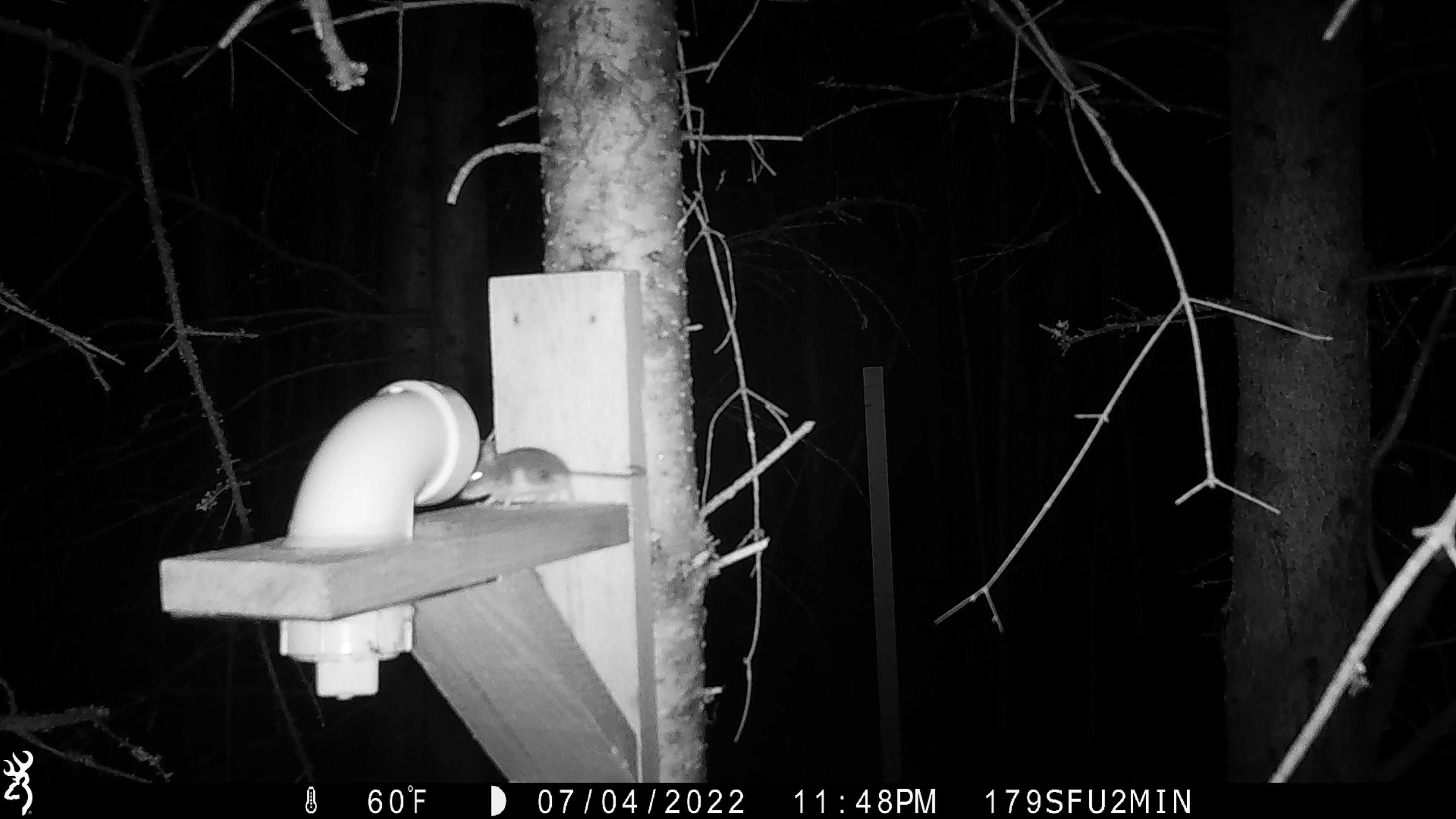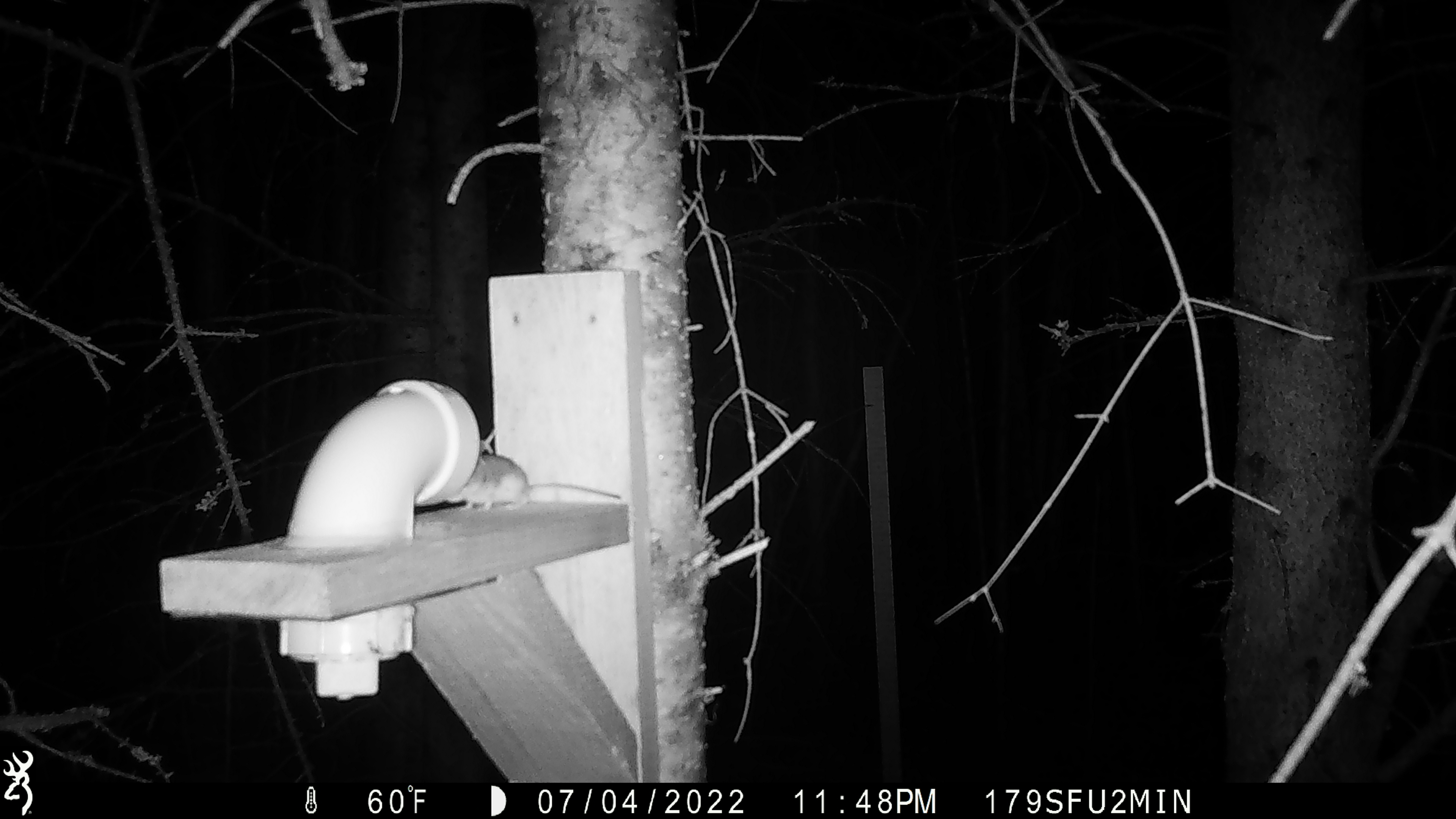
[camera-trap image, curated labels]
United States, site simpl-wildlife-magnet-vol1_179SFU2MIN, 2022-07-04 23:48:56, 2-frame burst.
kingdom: Animalia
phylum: Chordata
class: Mammalia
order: Rodentia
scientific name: Rodentia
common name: mouse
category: mouse sp.